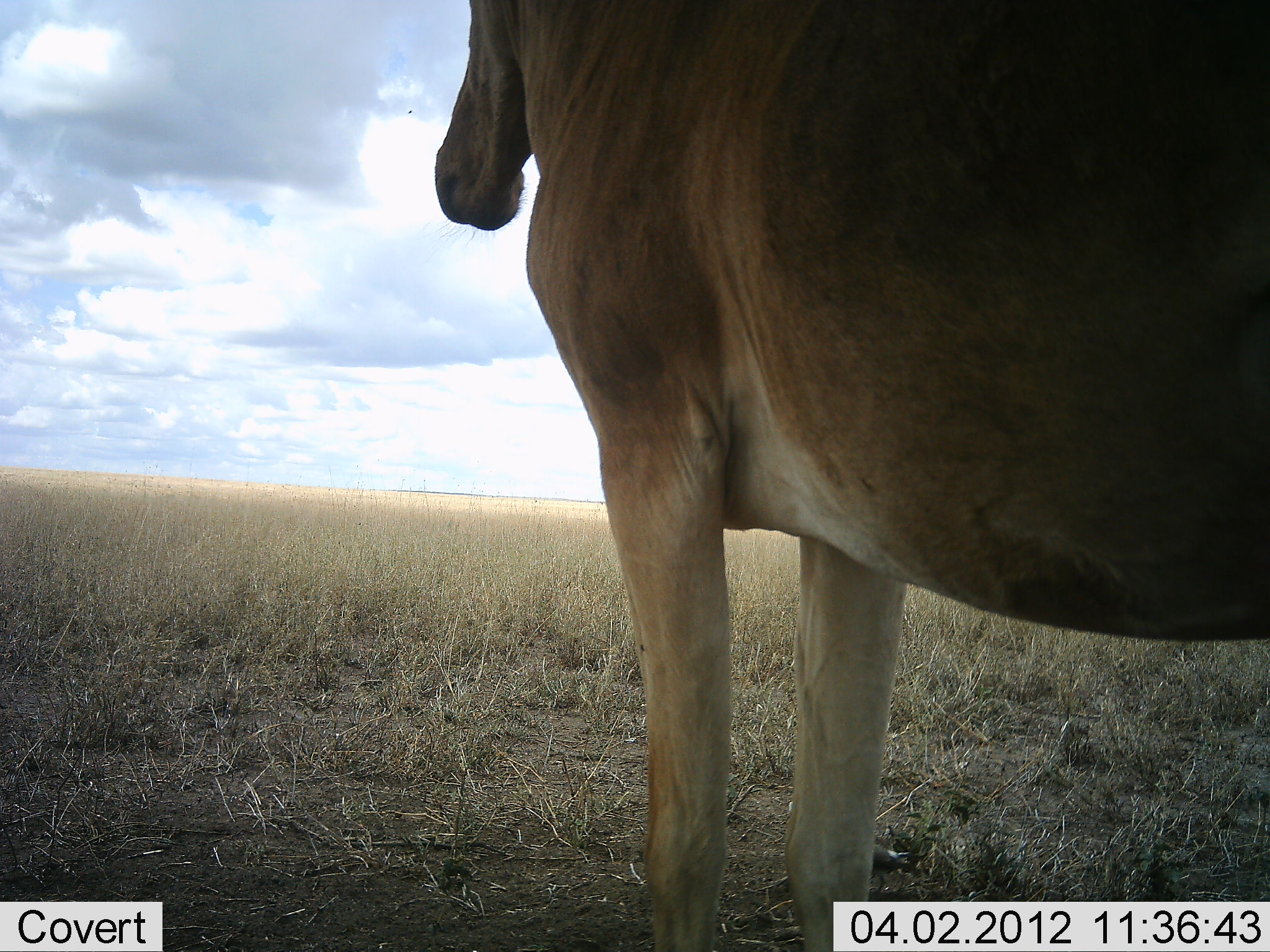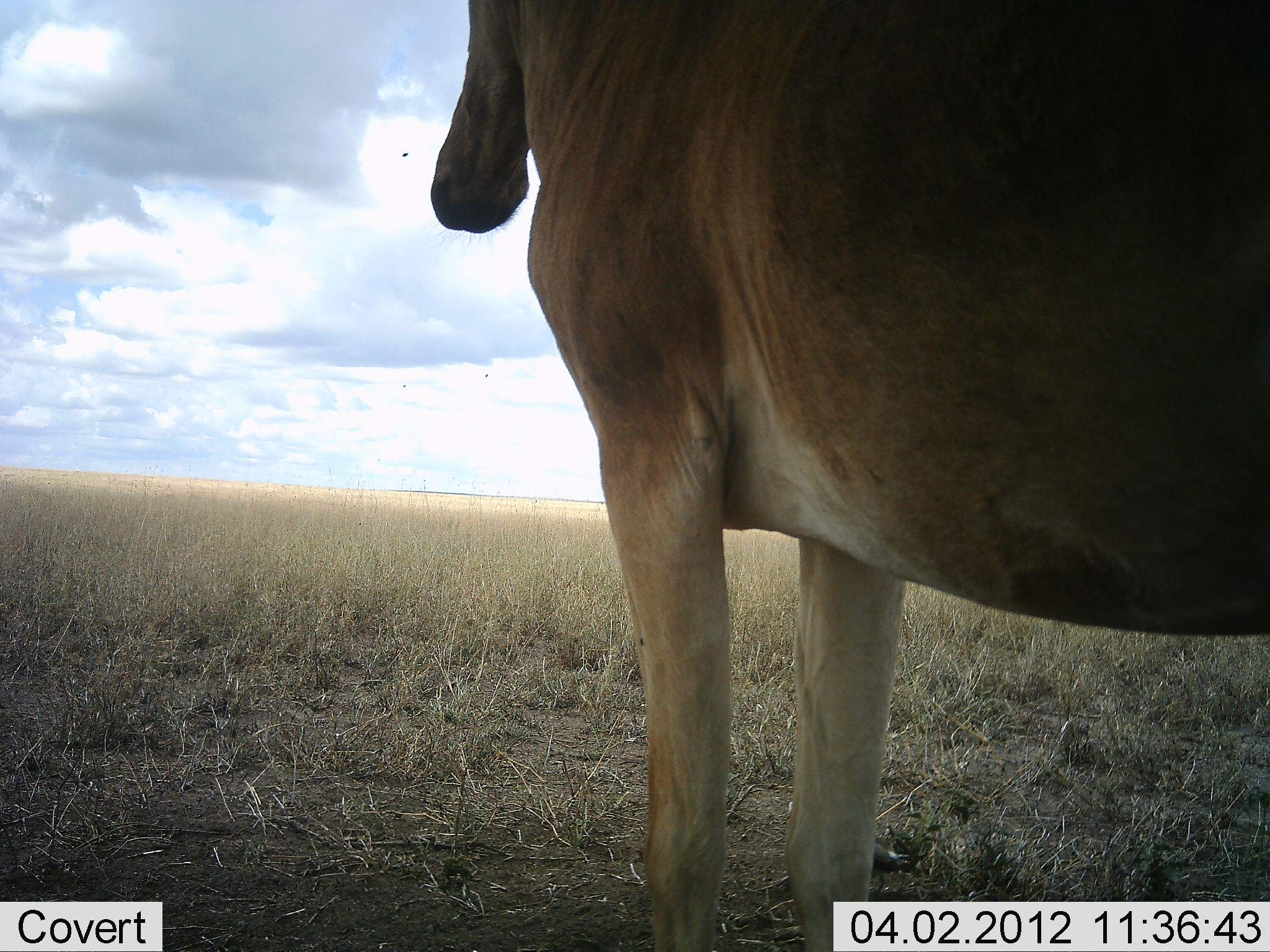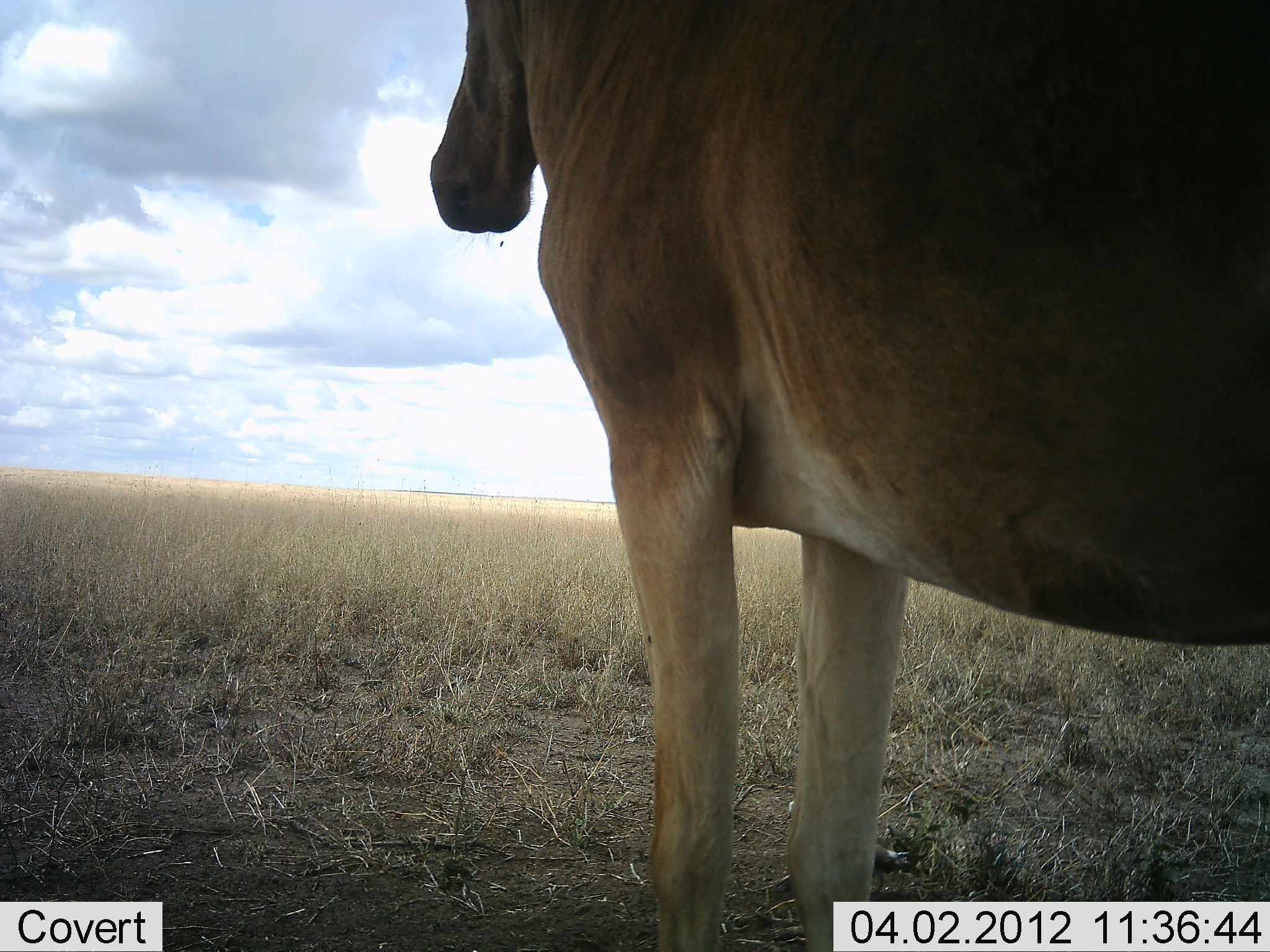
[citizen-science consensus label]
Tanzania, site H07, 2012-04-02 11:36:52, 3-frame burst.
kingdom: Animalia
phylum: Chordata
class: Mammalia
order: Artiodactyla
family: Bovidae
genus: Alcelaphus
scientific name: Alcelaphus buselaphus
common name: hartebeest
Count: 1.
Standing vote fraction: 92%.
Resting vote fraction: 0%.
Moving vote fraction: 0%.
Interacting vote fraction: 0%.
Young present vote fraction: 0%.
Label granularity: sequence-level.